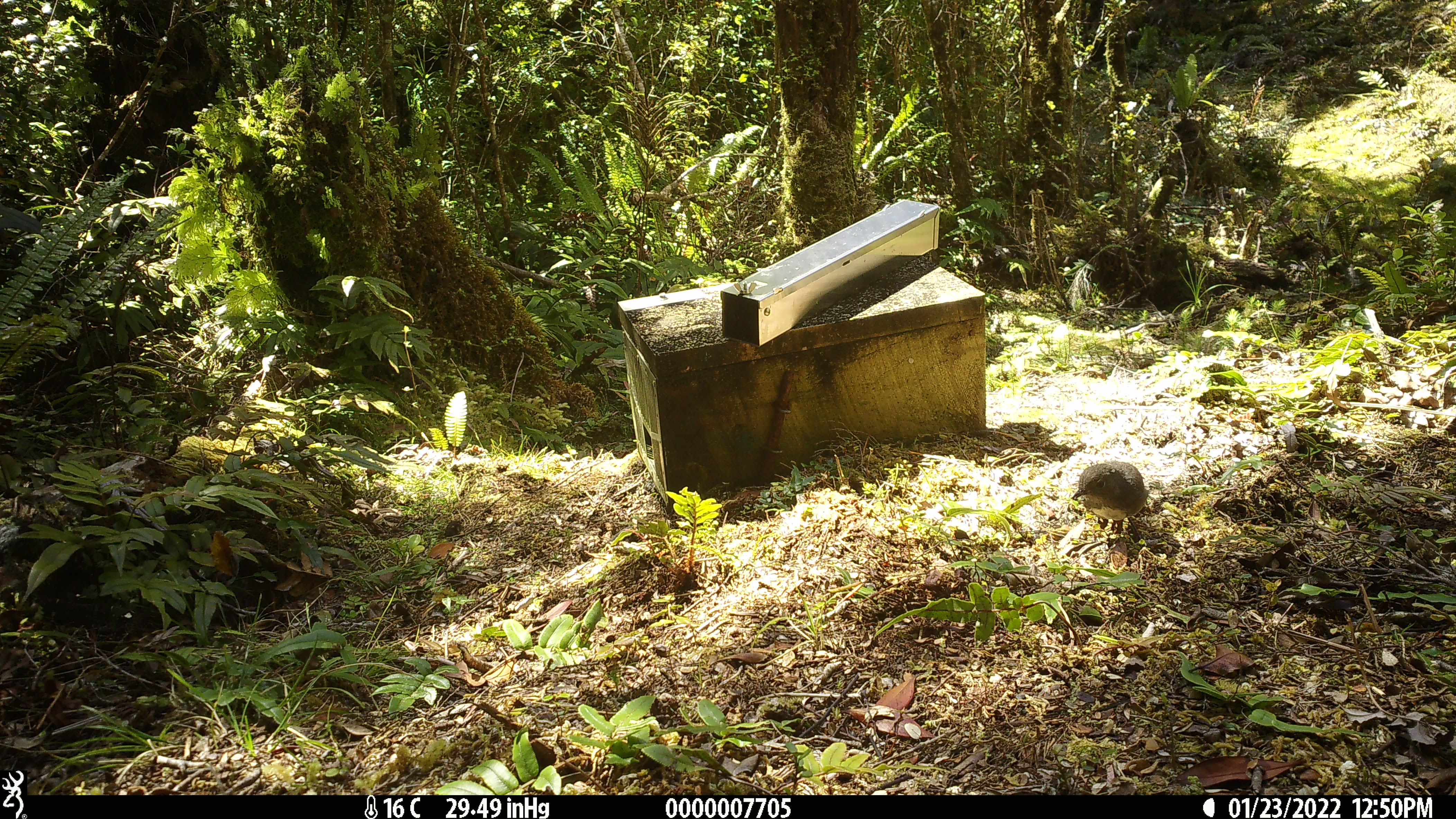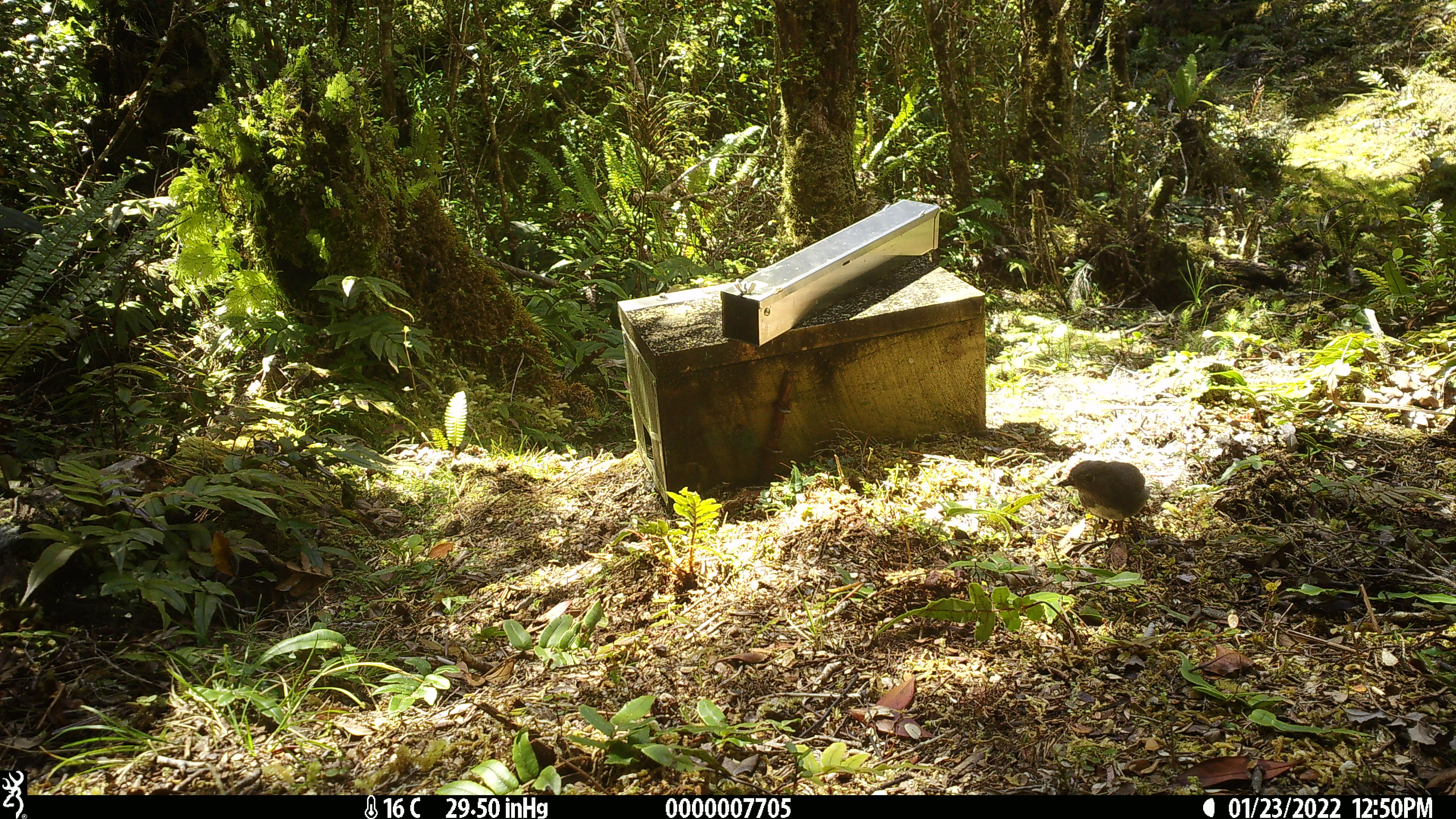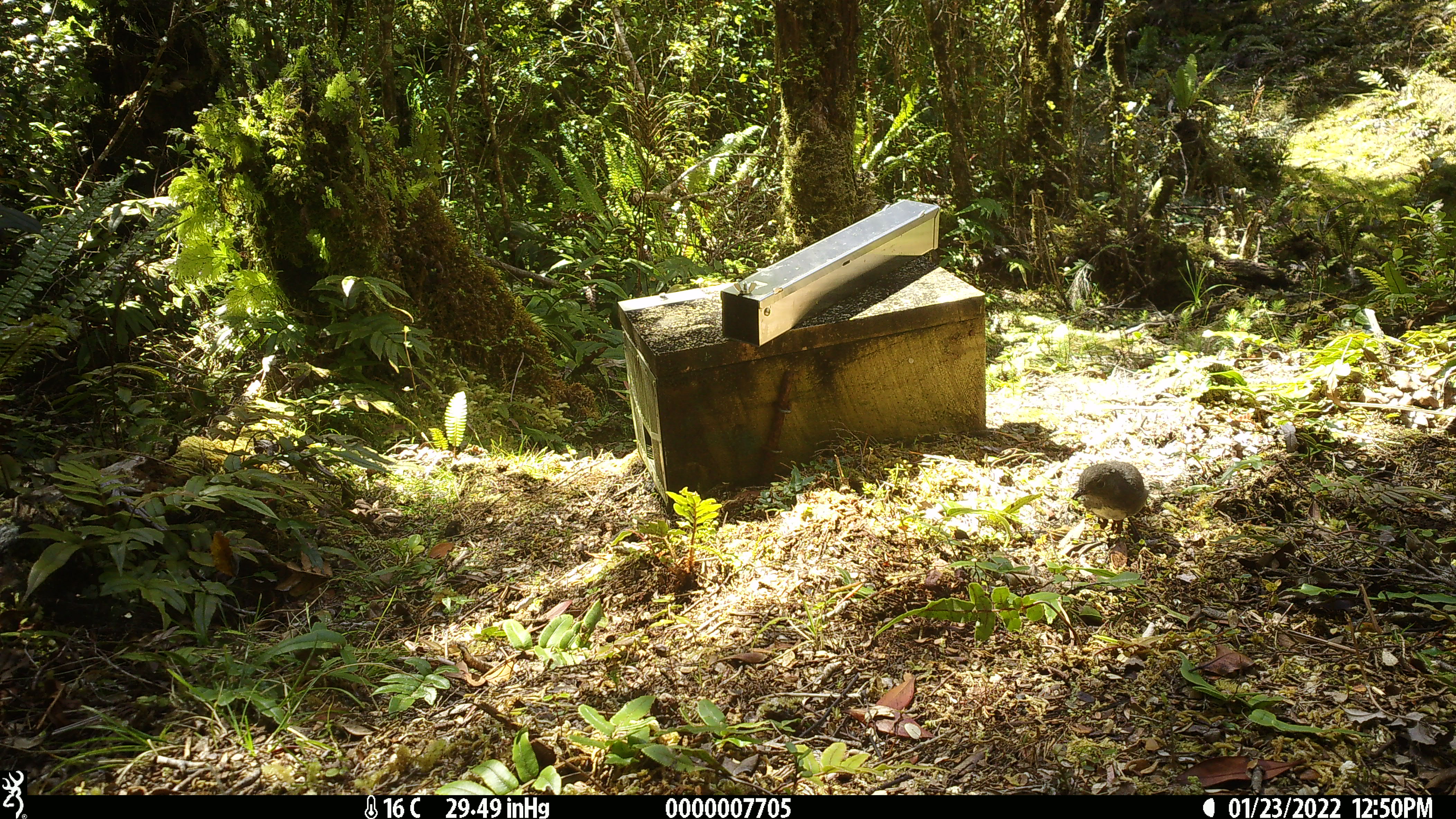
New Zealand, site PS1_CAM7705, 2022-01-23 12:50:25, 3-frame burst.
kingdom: Animalia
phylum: Chordata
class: Aves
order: Passeriformes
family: Petroicidae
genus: Petroica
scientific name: Petroica australis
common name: new zealand robin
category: robin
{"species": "robin (new zealand robin) (Petroica australis)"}